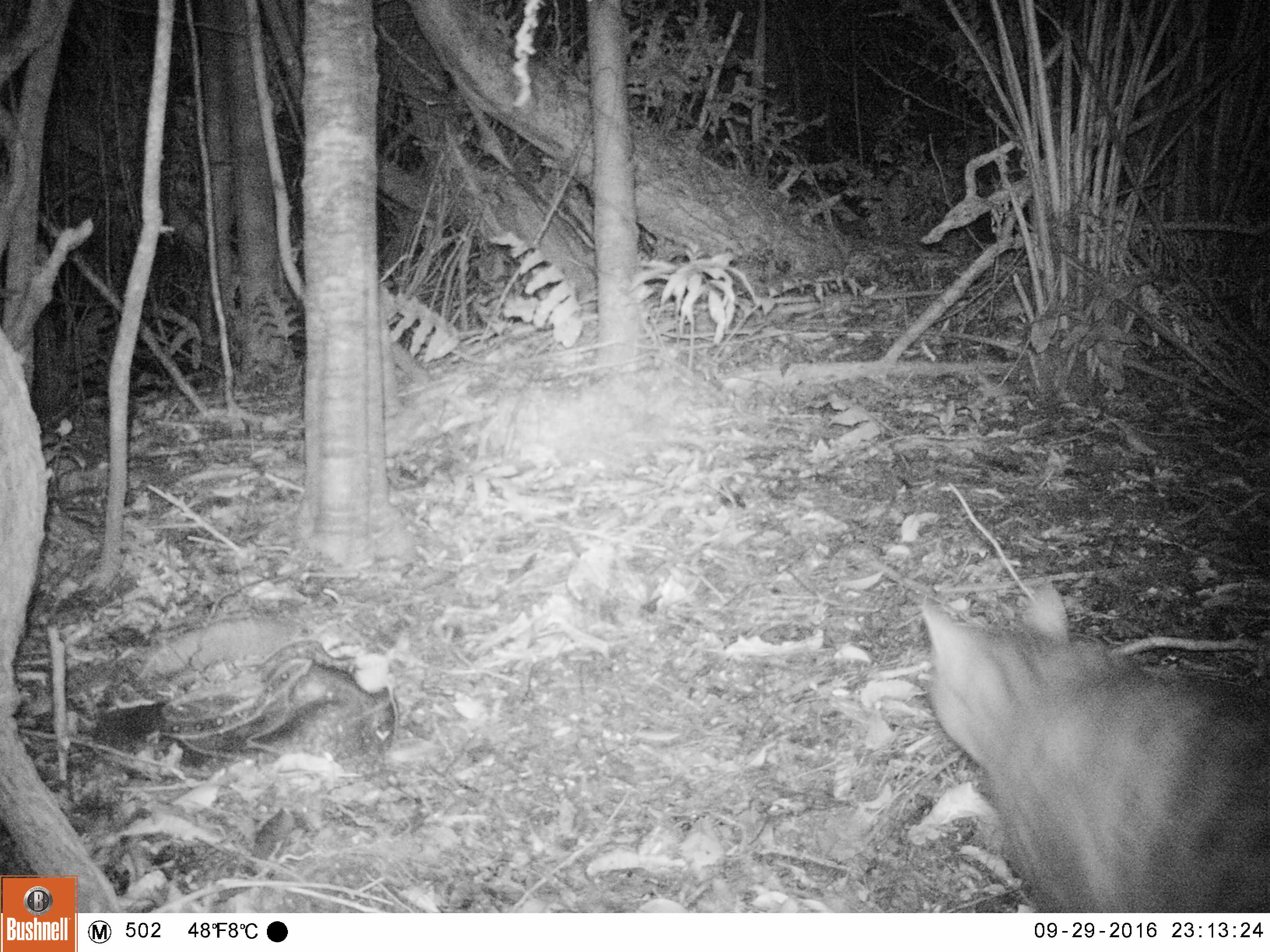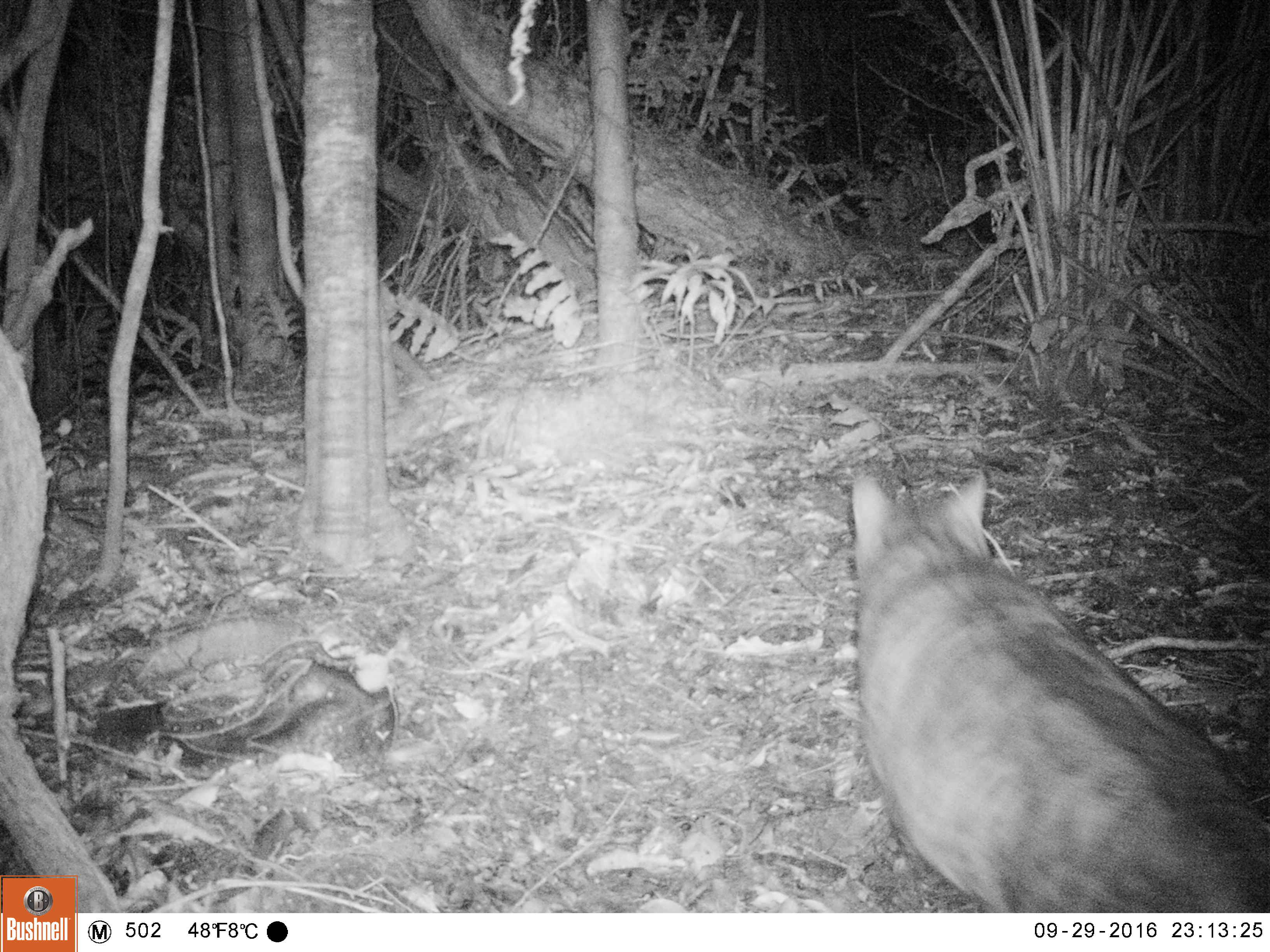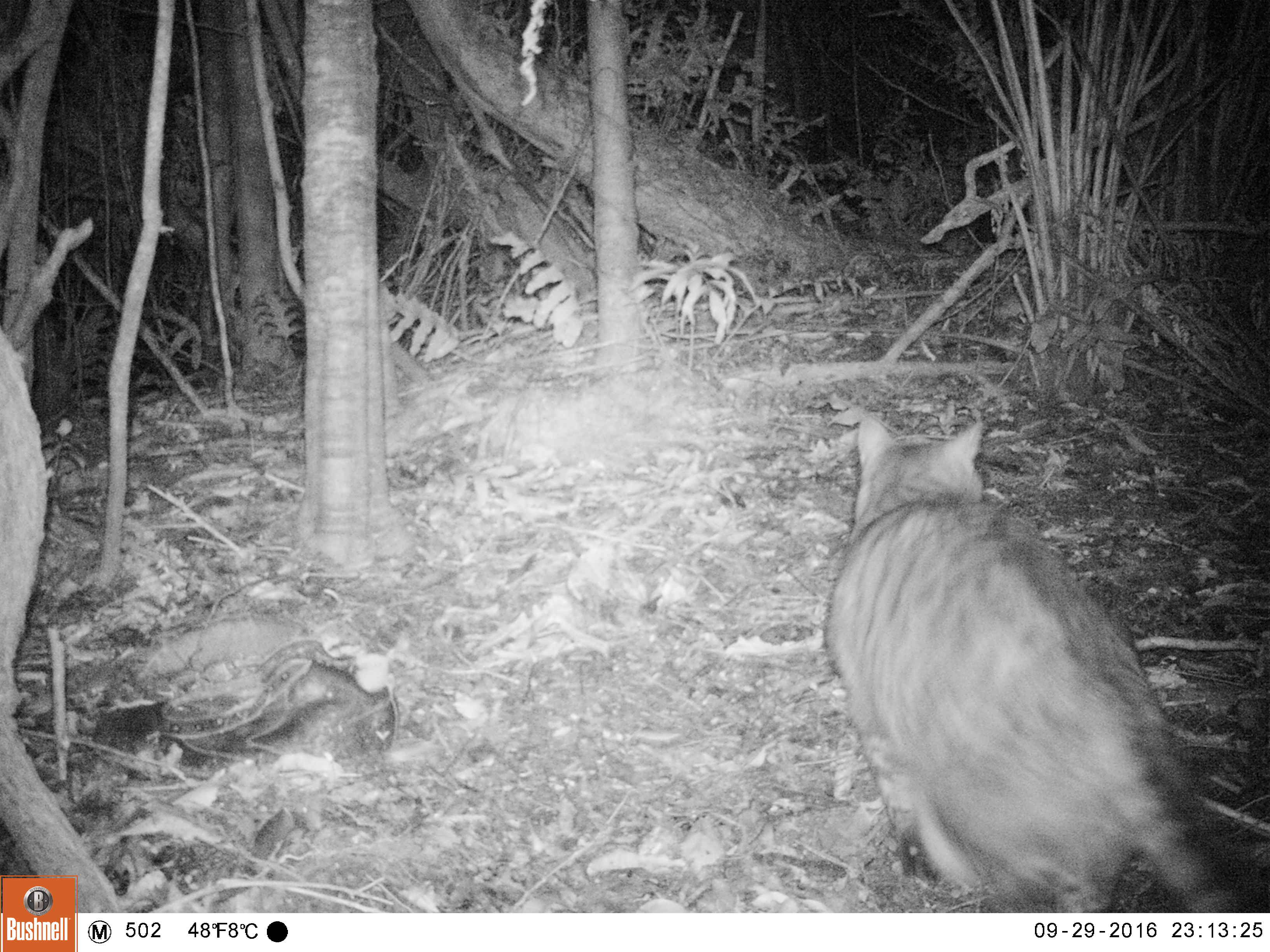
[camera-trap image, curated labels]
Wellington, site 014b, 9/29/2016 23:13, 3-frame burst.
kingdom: Animalia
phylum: Chordata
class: Mammalia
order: Carnivora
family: Felidae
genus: Felis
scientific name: Felis catus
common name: cat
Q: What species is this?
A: Cat (Felis catus).